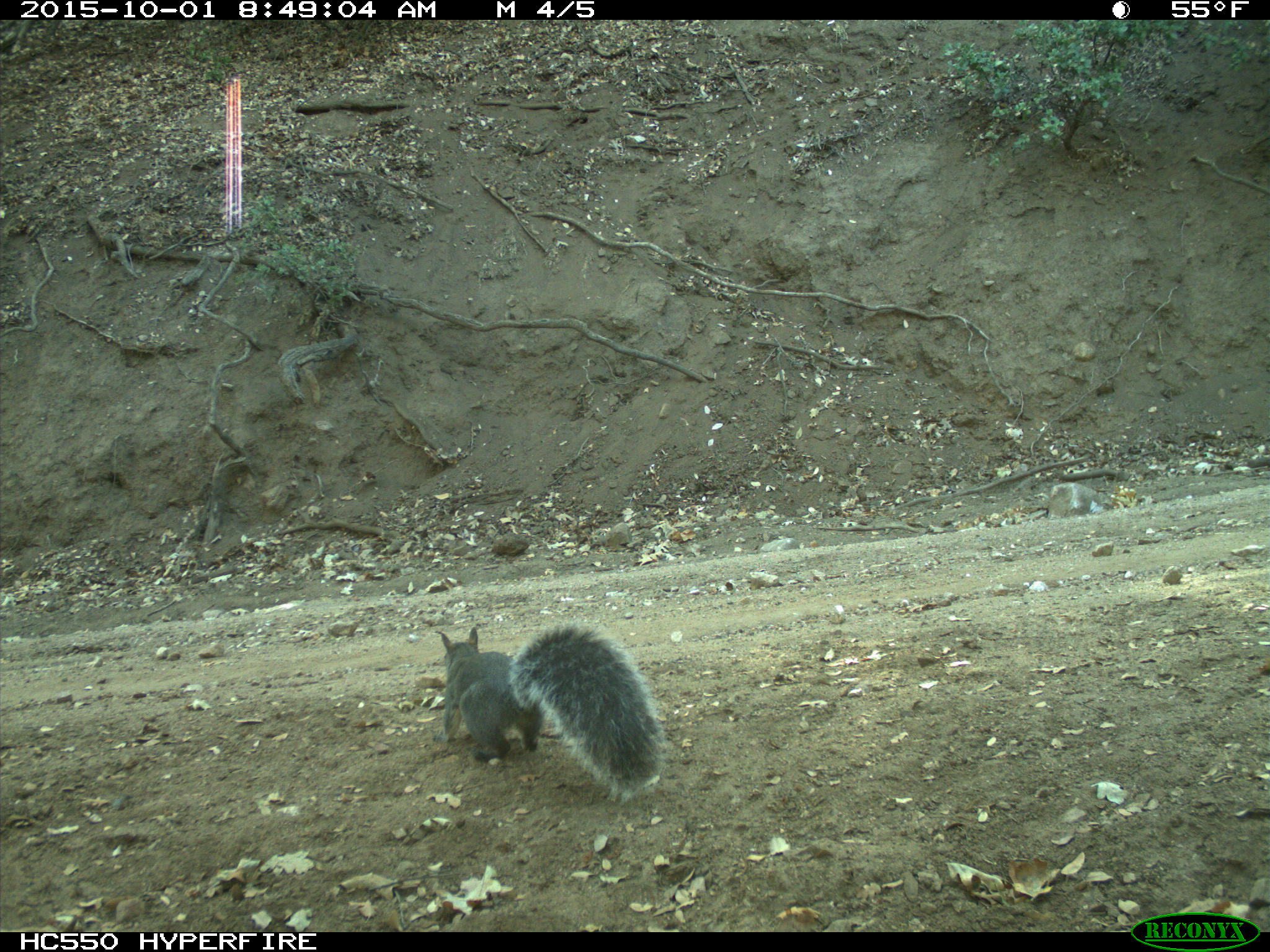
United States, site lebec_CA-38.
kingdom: Animalia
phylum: Chordata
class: Mammalia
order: Rodentia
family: Sciuridae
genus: Sciurus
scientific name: Sciurus carolinensis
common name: eastern gray squirrel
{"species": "Sciurus carolinensis (eastern gray squirrel)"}